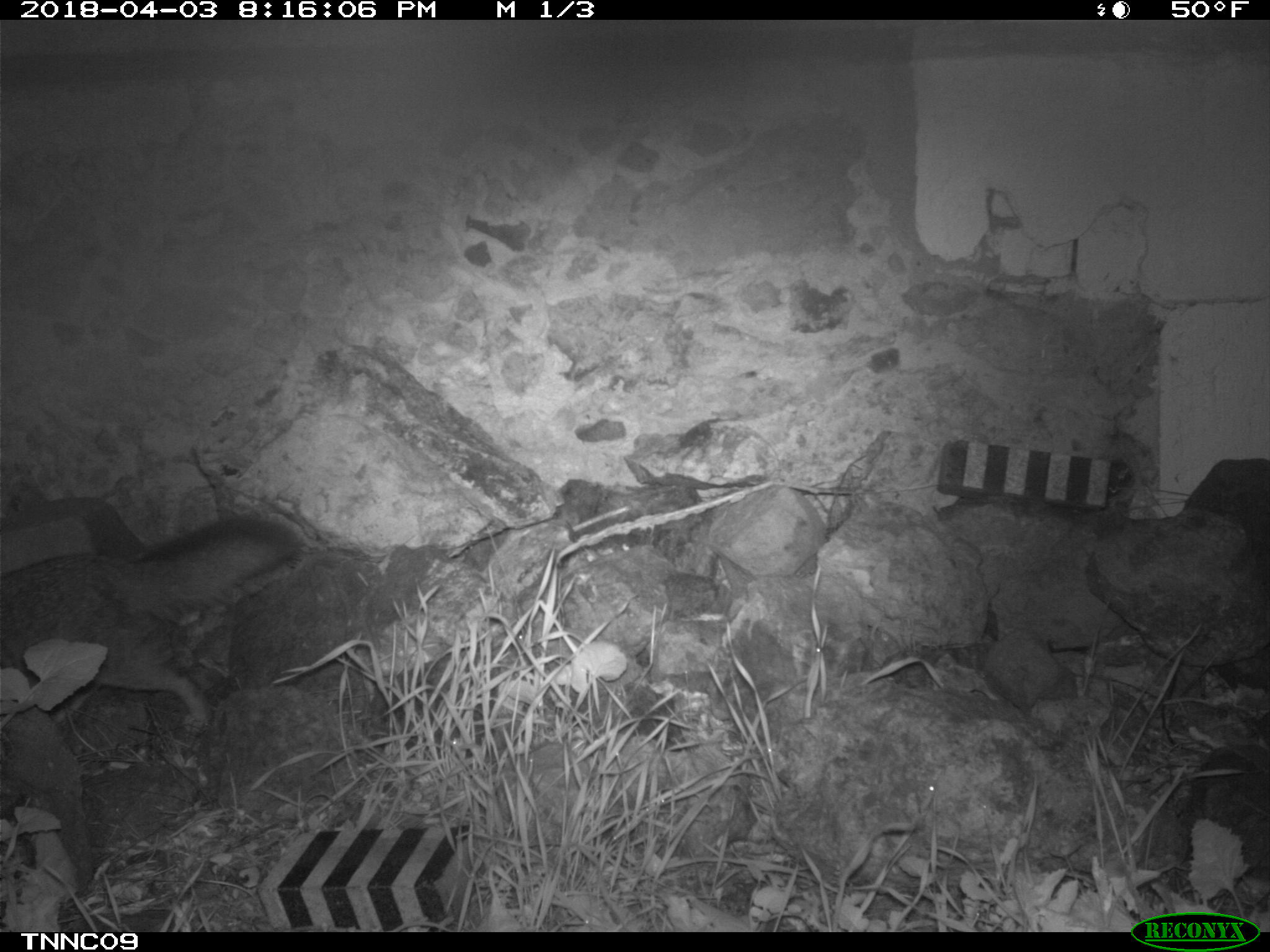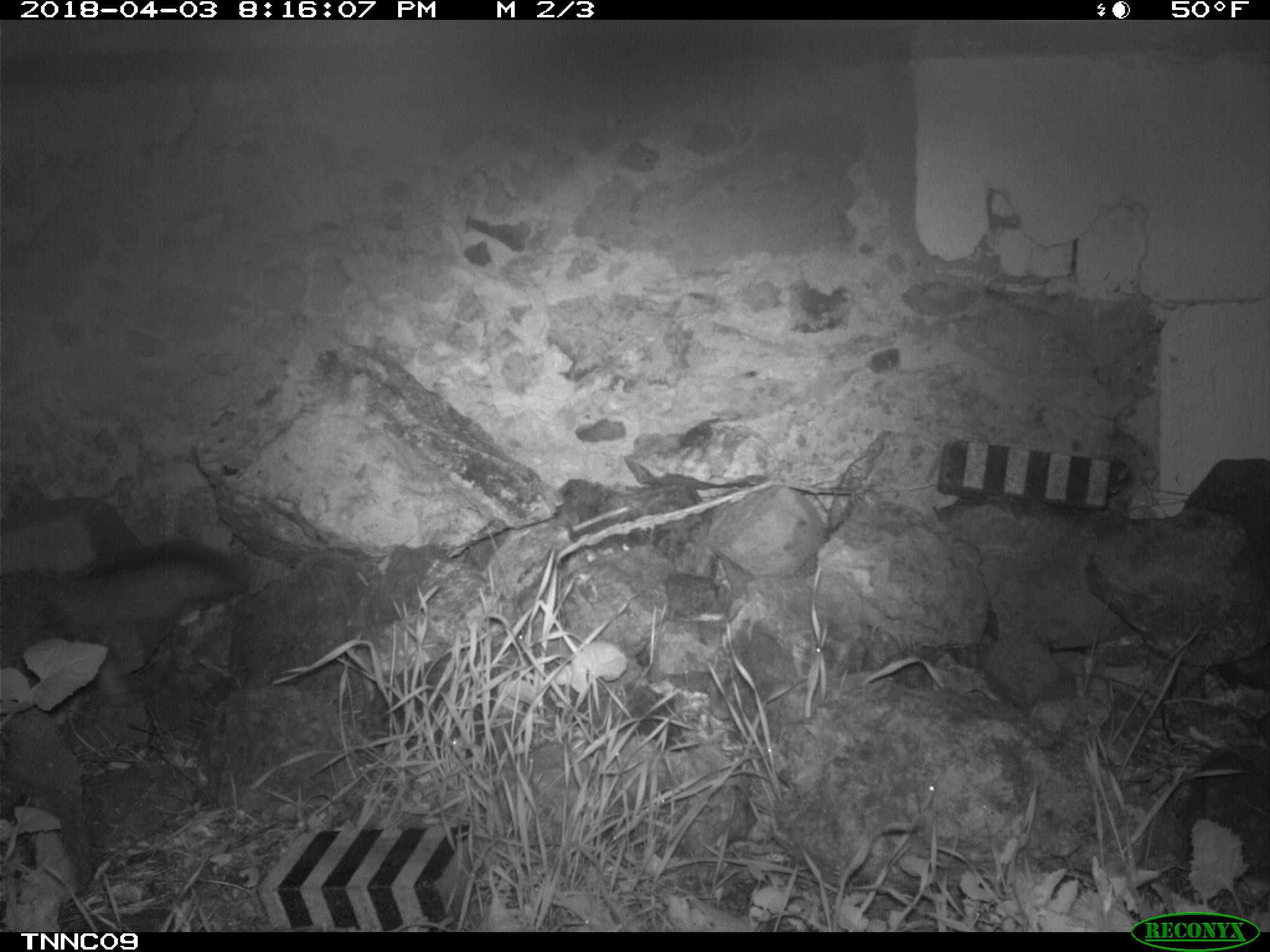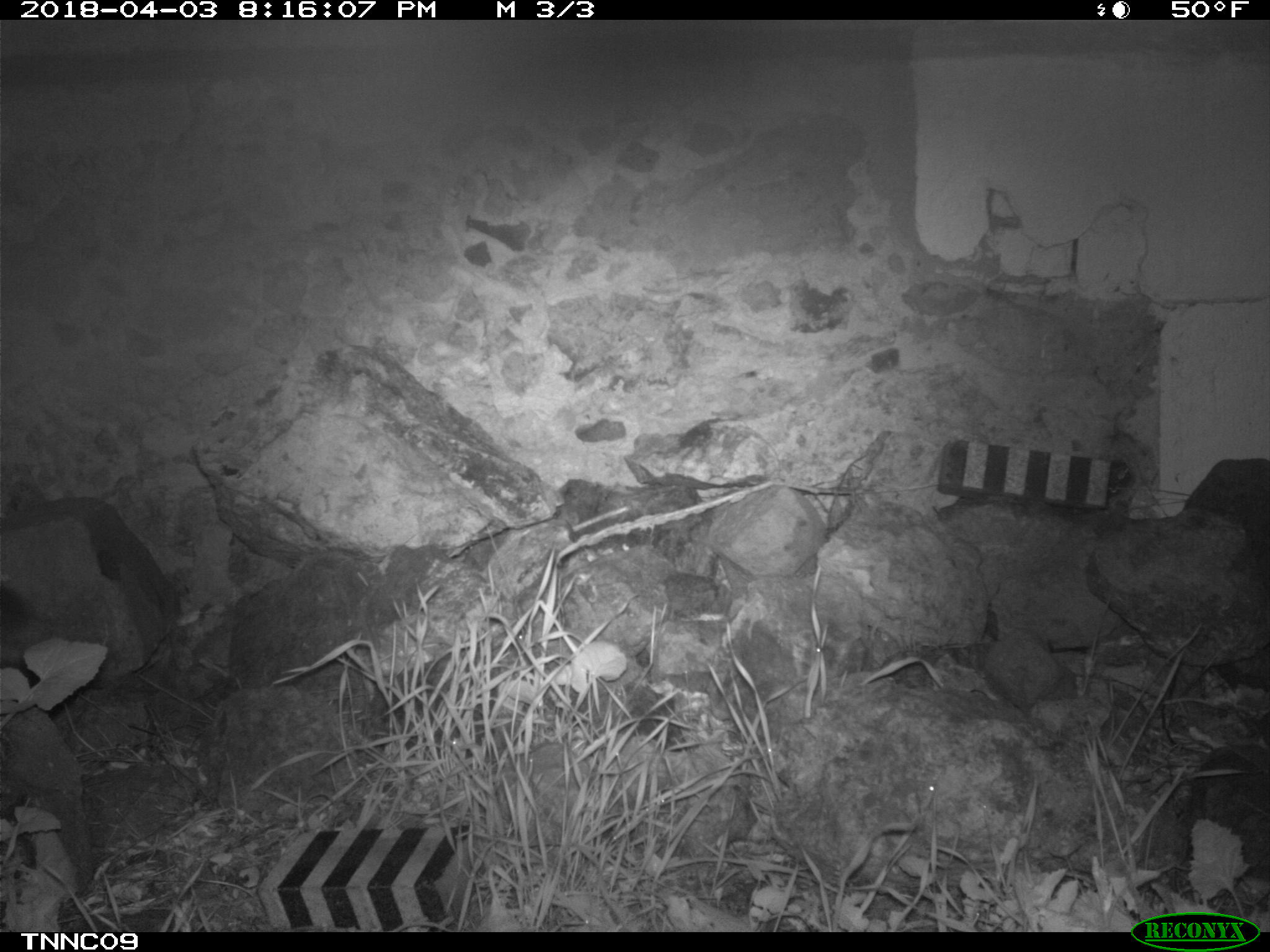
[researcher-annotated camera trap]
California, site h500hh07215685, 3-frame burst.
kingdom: Animalia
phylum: Chordata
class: Mammalia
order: Carnivora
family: Canidae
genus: Urocyon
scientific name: Urocyon littoralis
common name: island fox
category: fox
Fox (island fox) (Urocyon littoralis).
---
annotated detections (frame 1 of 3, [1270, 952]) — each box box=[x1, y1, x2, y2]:
fox: box=[0, 516, 296, 734]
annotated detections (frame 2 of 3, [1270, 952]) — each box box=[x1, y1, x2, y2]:
fox: box=[0, 540, 253, 688]